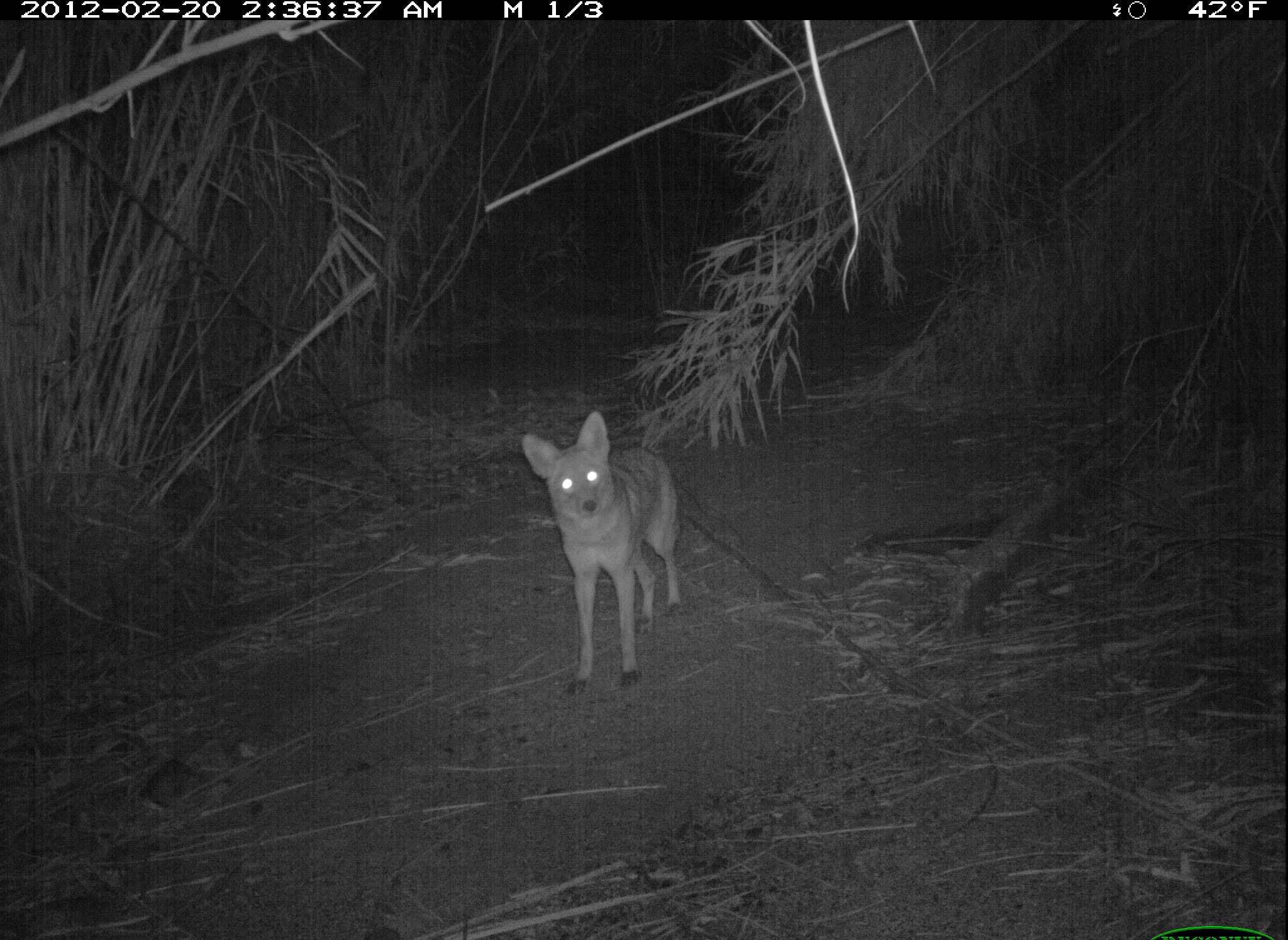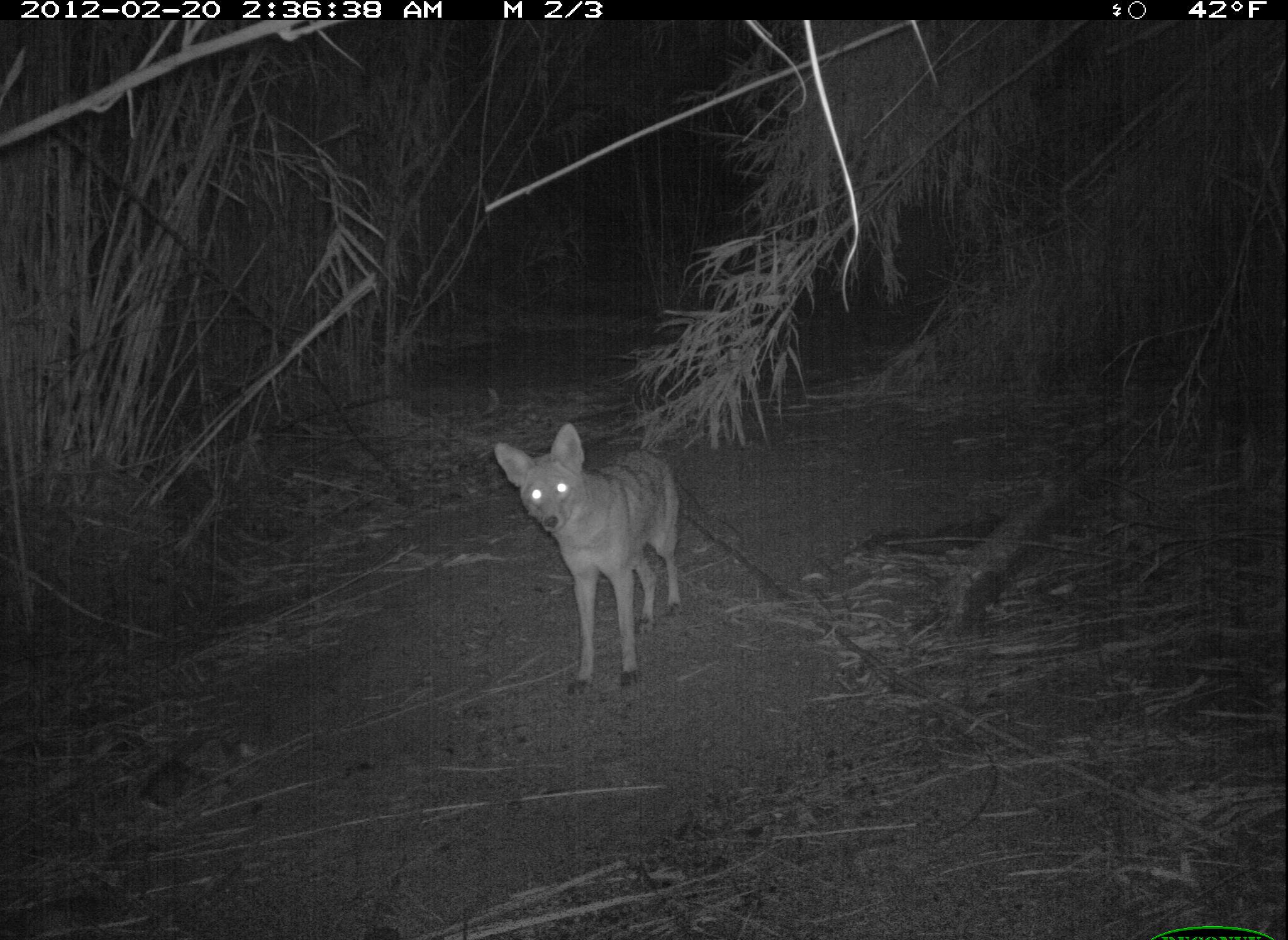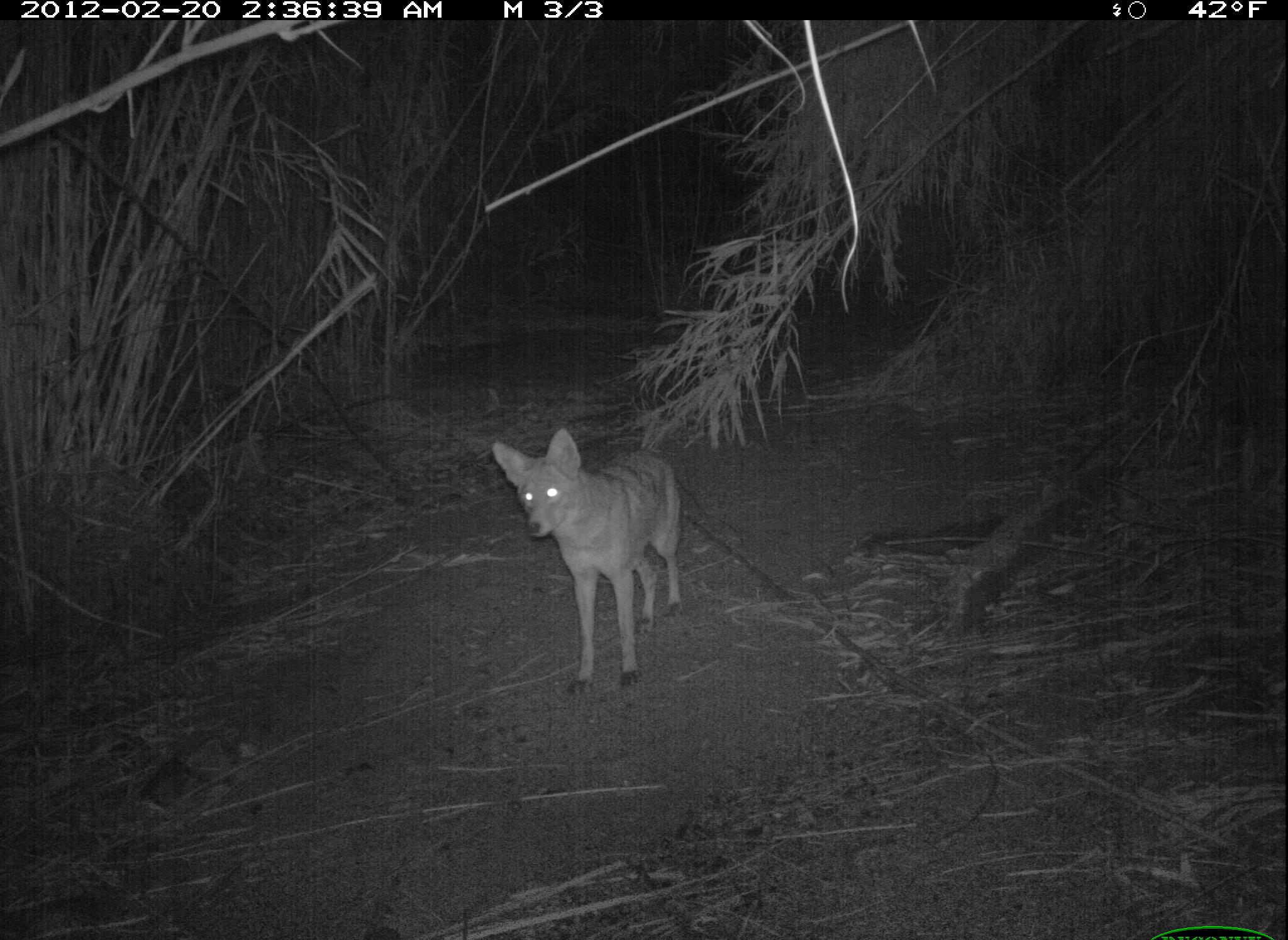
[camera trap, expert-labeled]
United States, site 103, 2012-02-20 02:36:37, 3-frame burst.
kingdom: Animalia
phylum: Chordata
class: Mammalia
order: Carnivora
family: Canidae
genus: Canis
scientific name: Canis latrans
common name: coyote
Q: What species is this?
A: Coyote (Canis latrans).